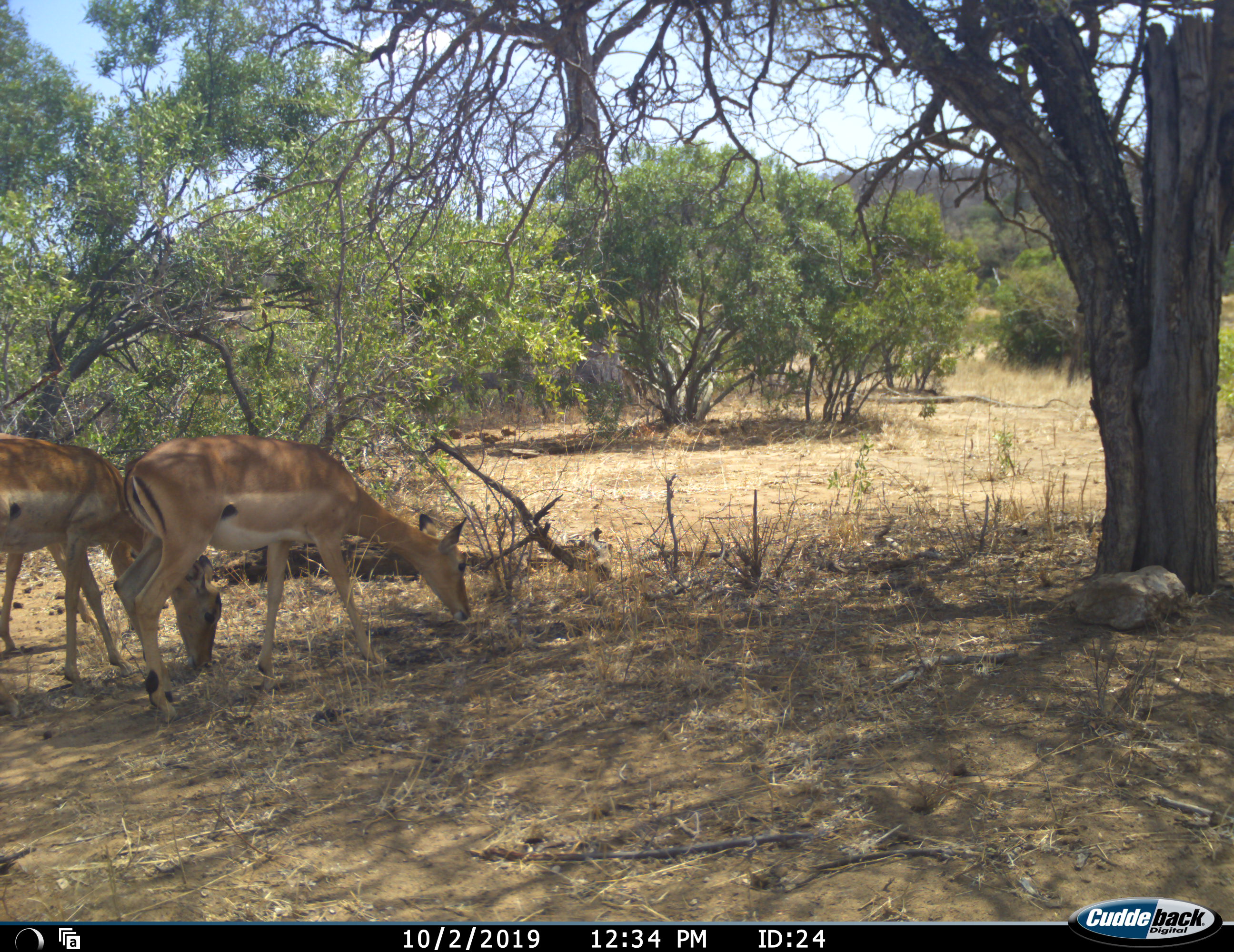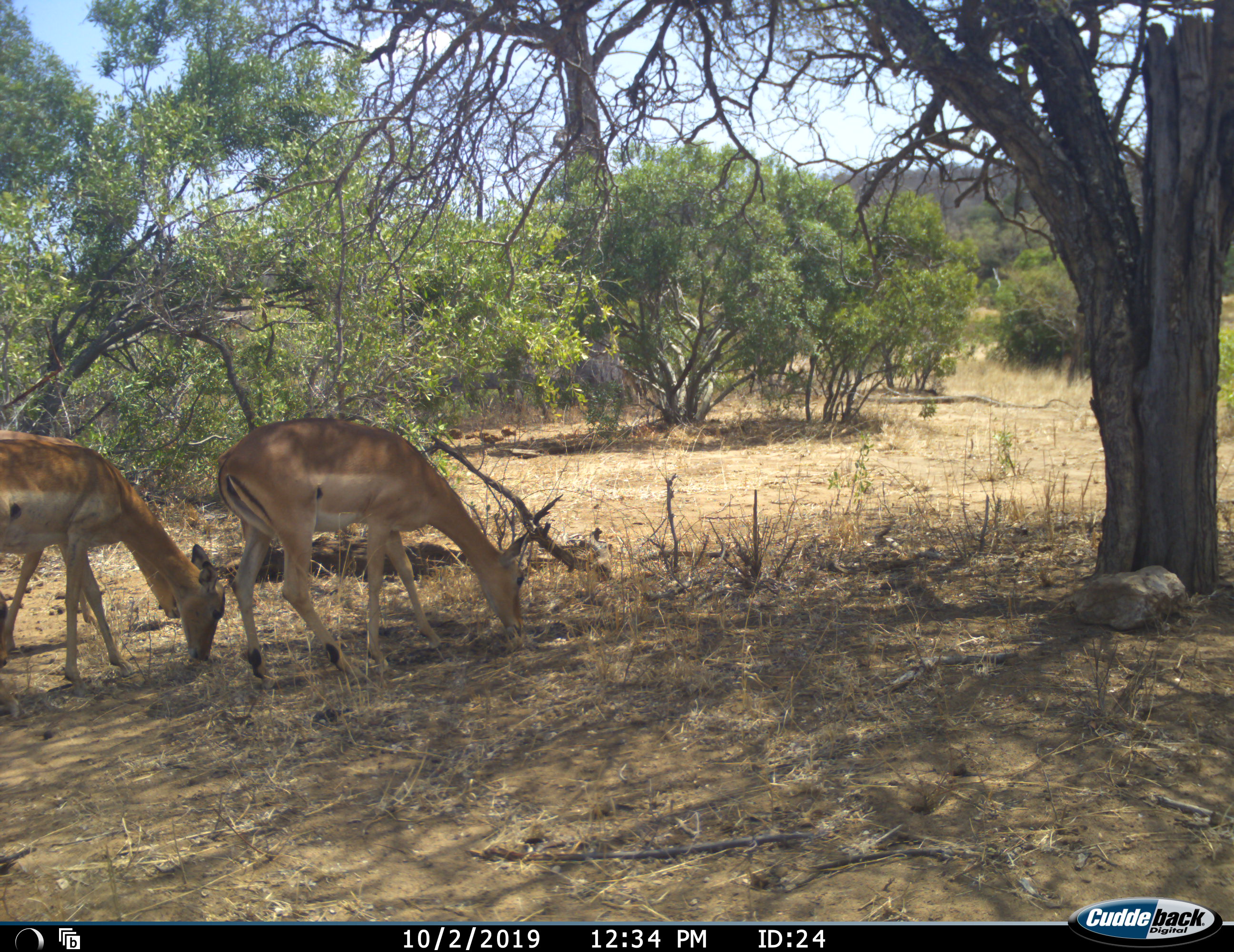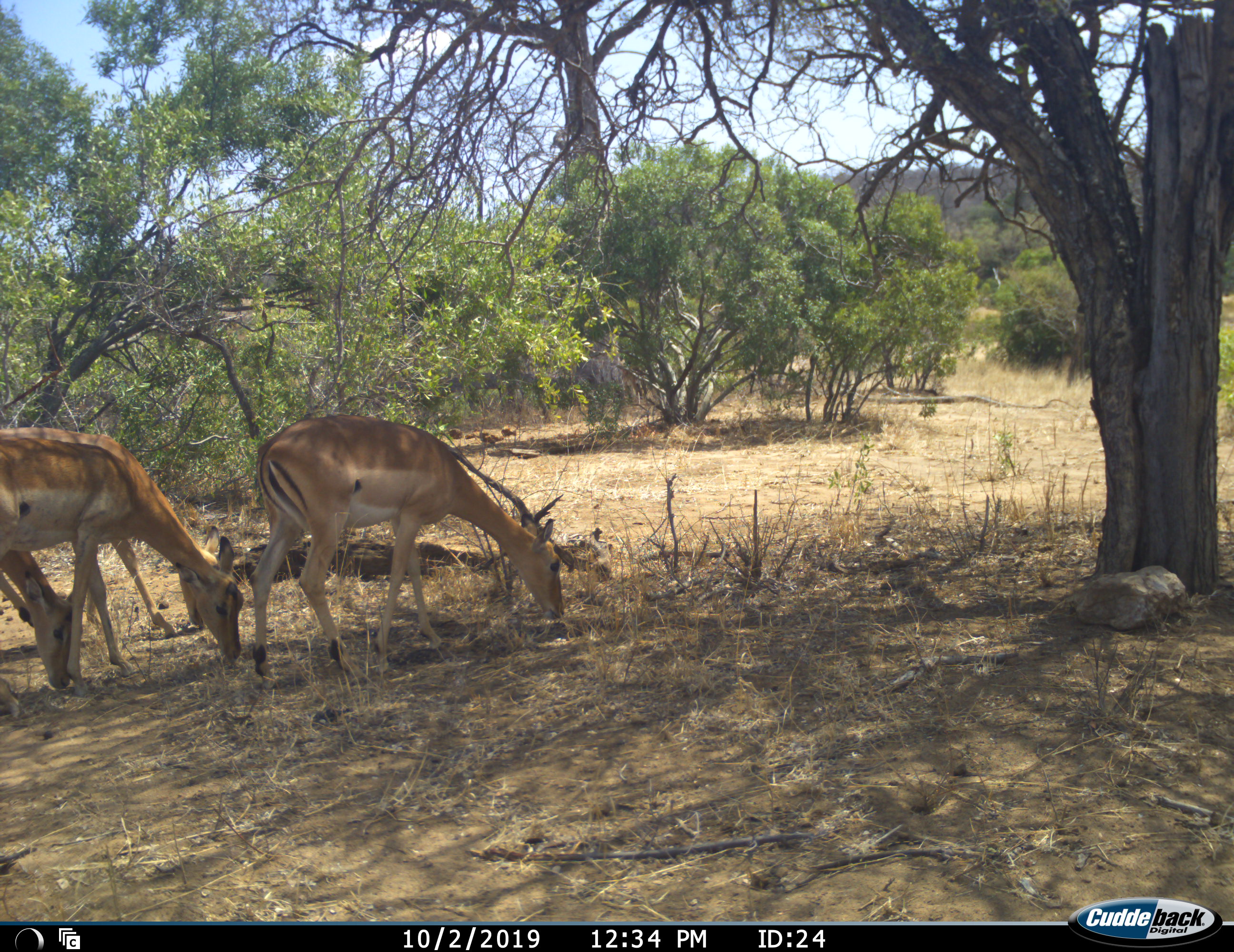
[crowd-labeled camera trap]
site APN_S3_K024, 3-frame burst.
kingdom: Animalia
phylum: Chordata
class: Mammalia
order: Artiodactyla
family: Bovidae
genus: Aepyceros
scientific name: Aepyceros melampus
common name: impala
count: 3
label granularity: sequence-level